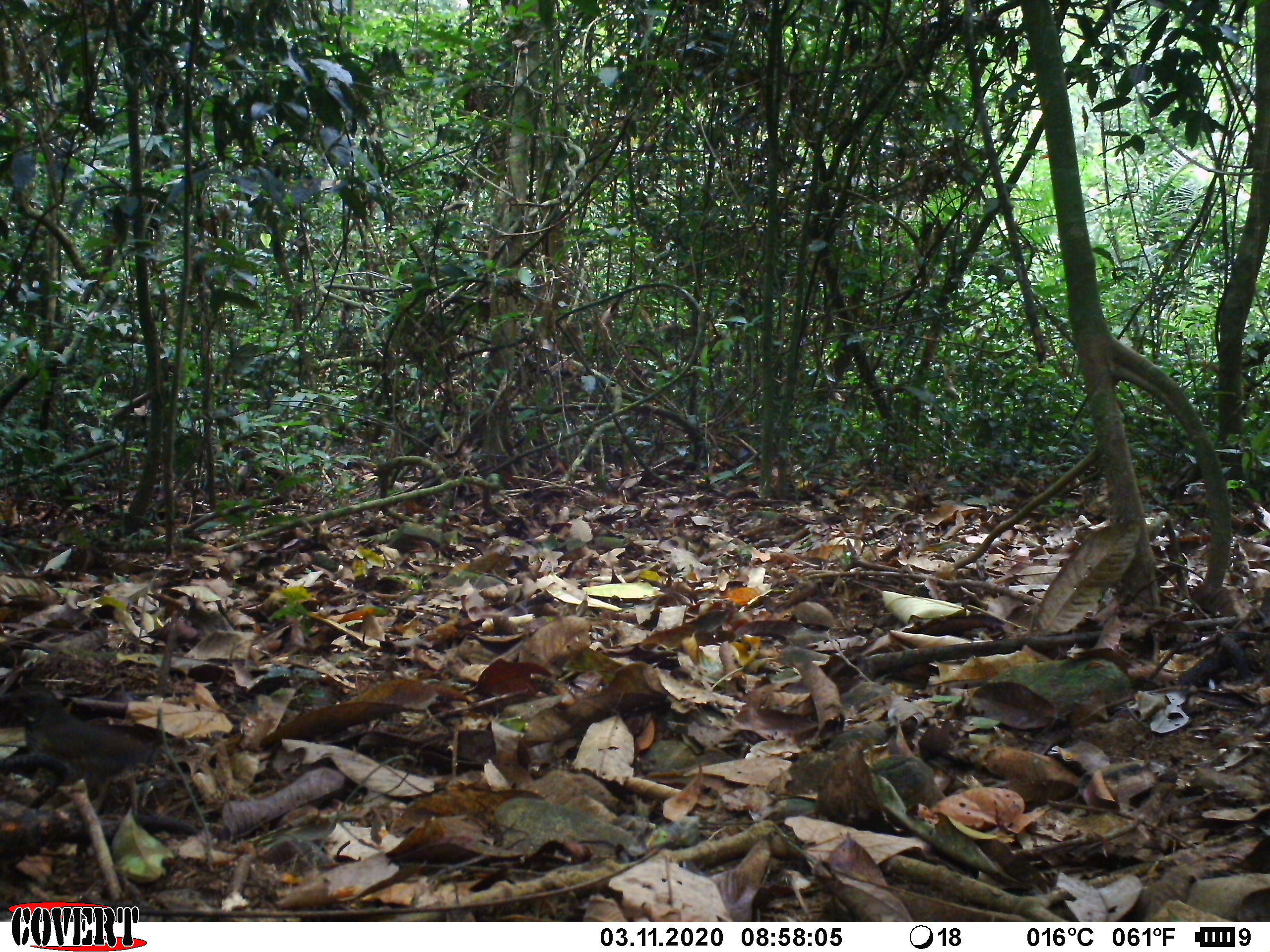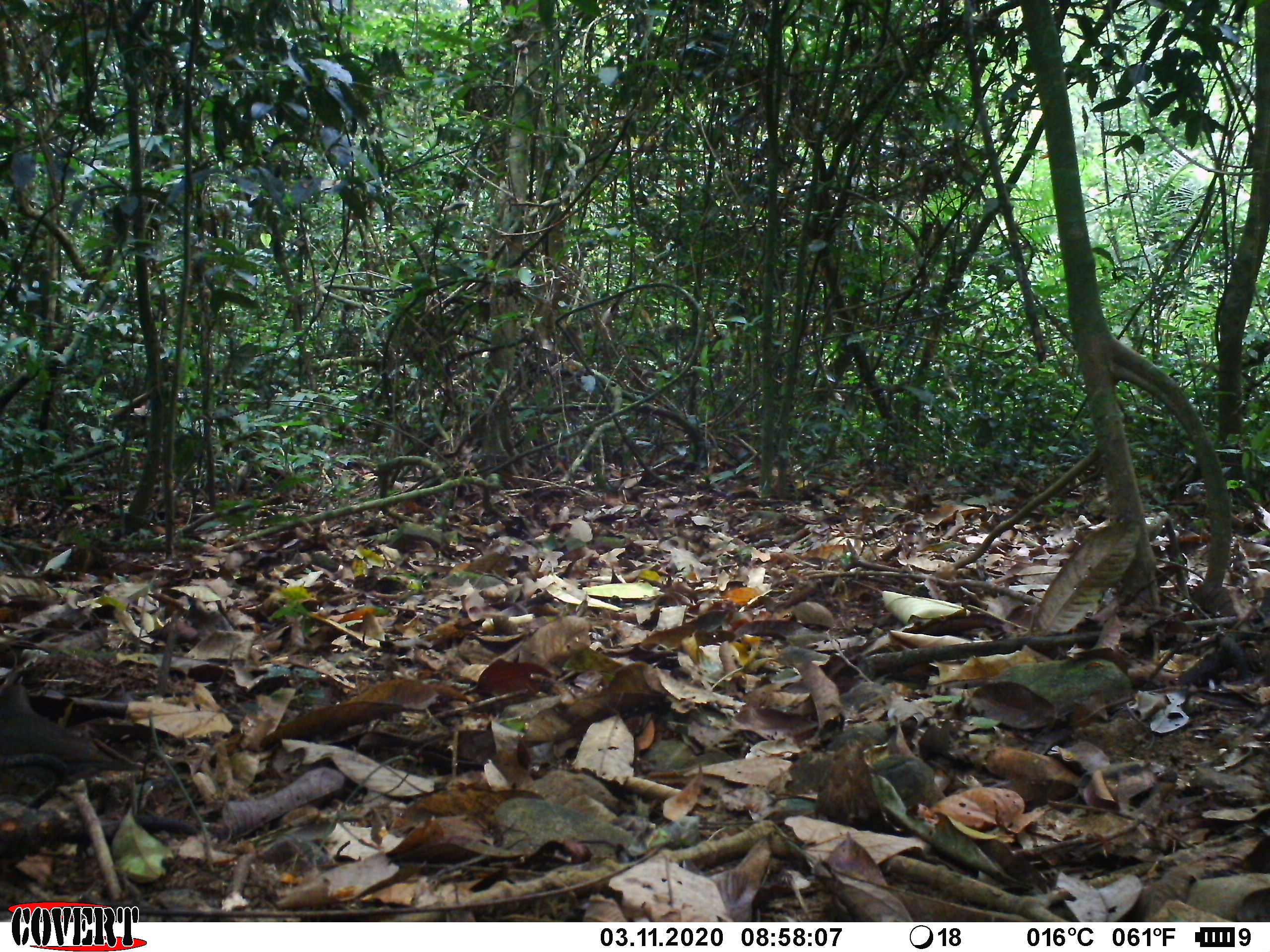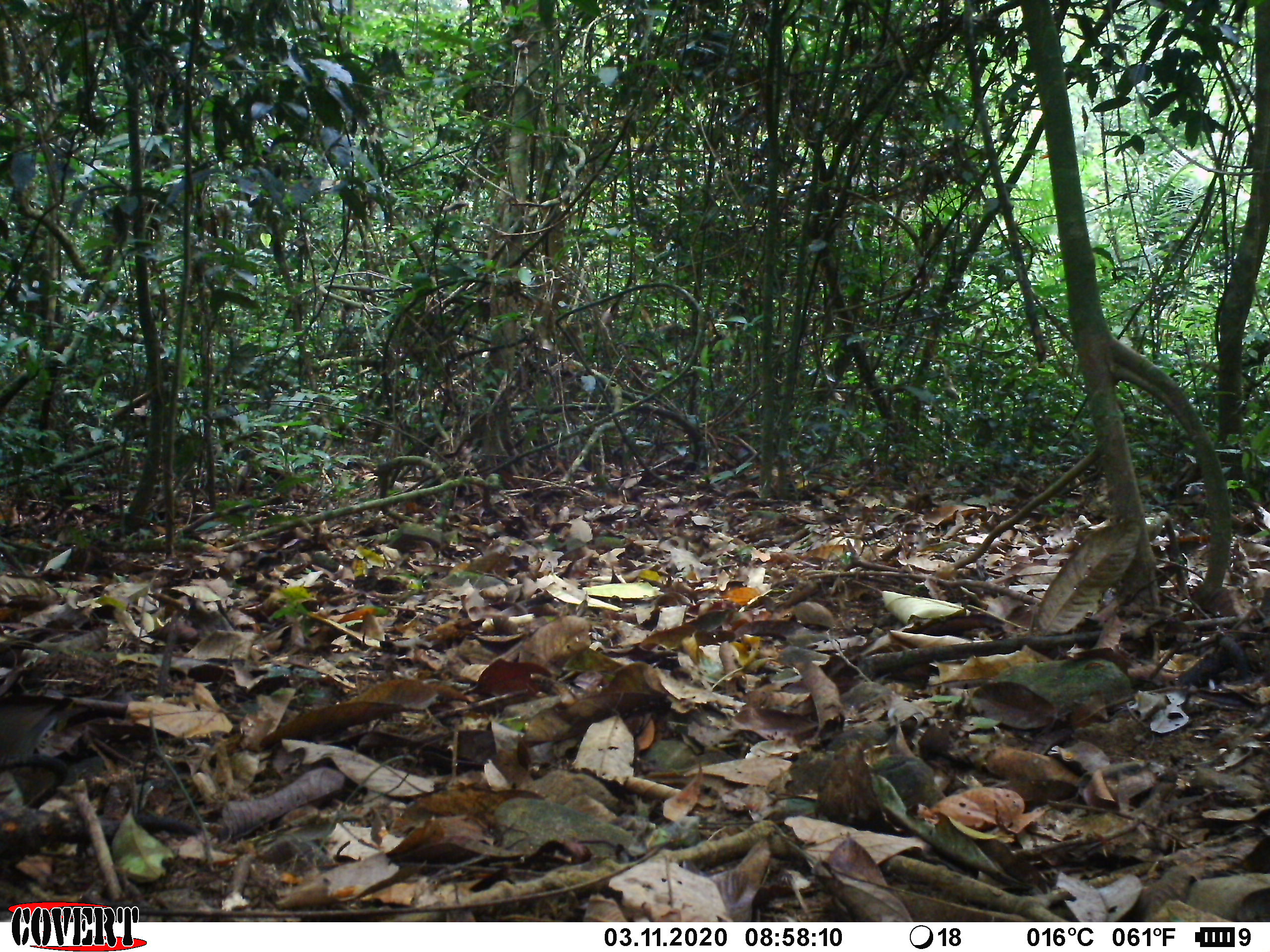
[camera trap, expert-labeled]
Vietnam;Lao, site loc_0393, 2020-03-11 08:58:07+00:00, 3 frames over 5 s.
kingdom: Animalia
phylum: Chordata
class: Aves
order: Galliformes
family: Phasianidae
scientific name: Phasianidae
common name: partridge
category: unidentified partridge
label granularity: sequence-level